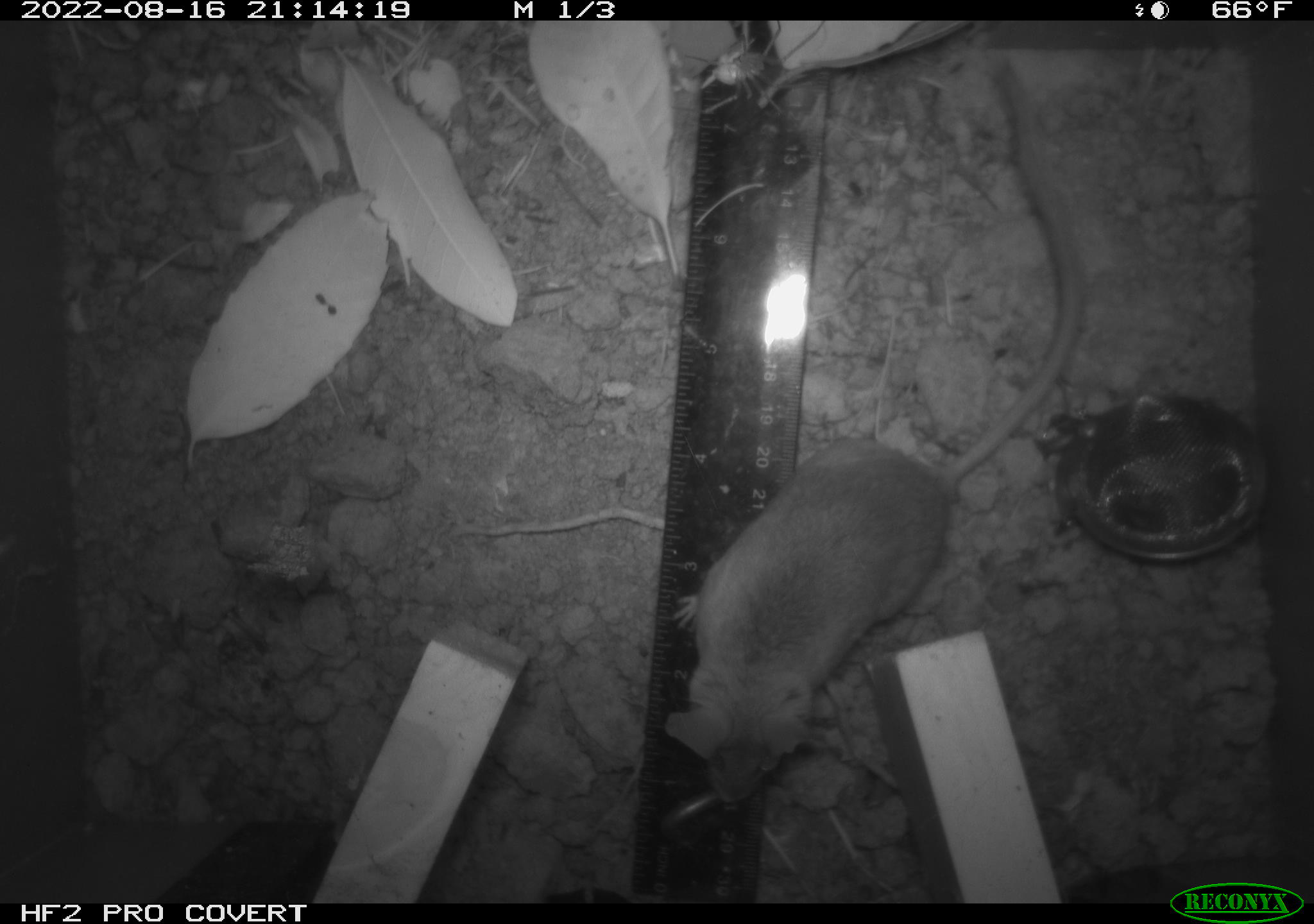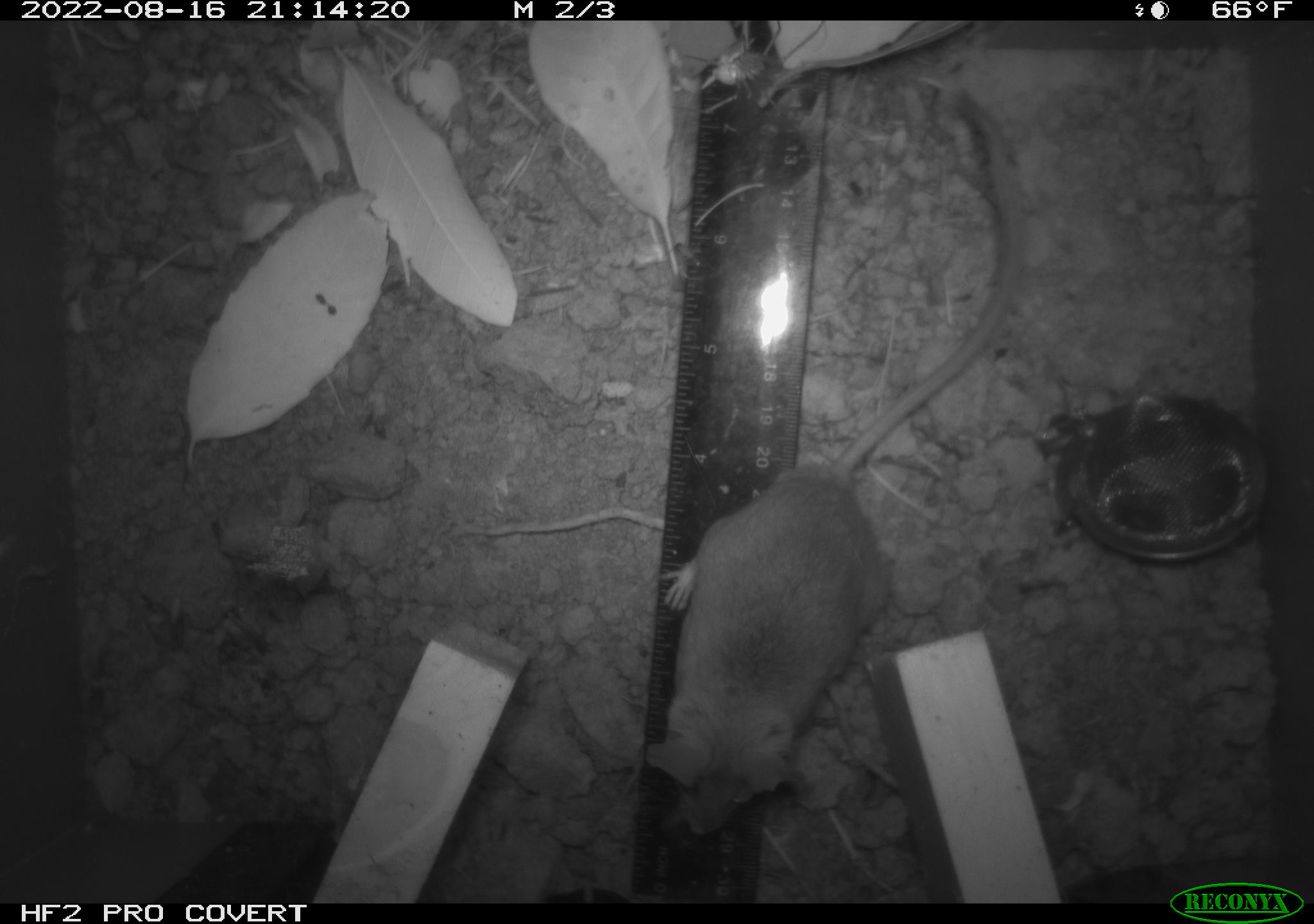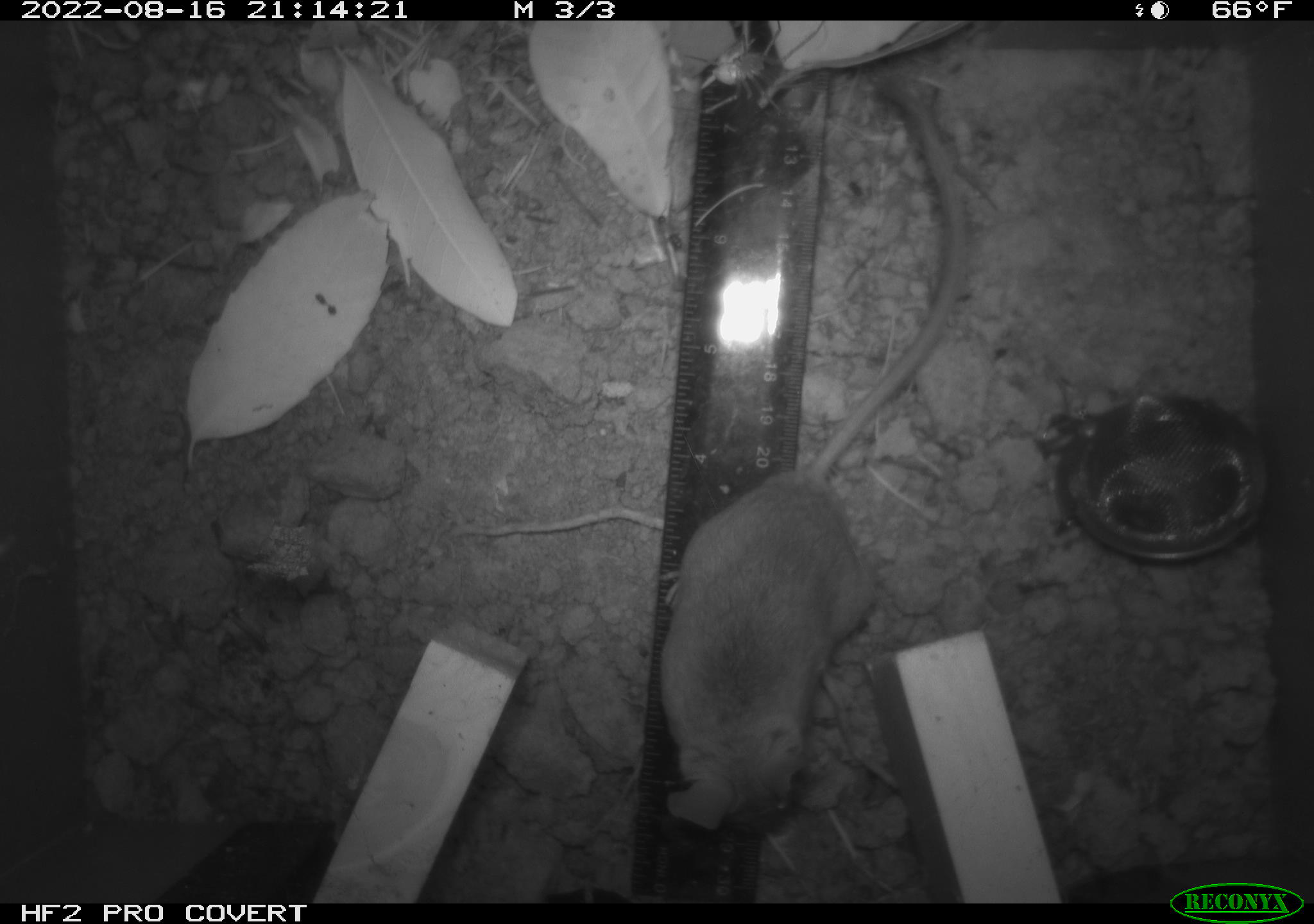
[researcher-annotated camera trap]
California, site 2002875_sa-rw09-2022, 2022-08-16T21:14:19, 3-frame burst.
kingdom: Animalia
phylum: Chordata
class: Mammalia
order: Rodentia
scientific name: Rodentia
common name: rodent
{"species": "rodent (Rodentia)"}